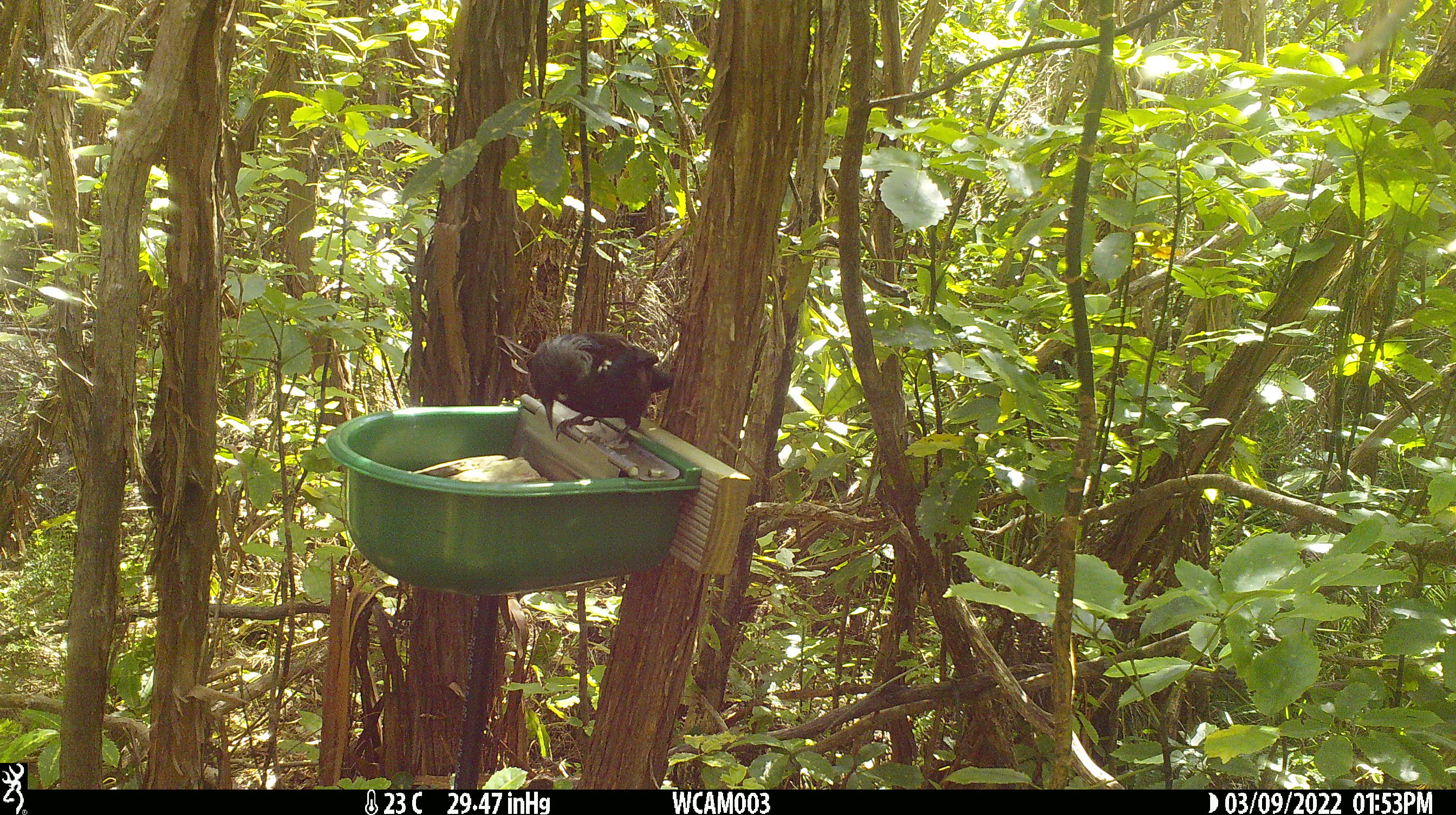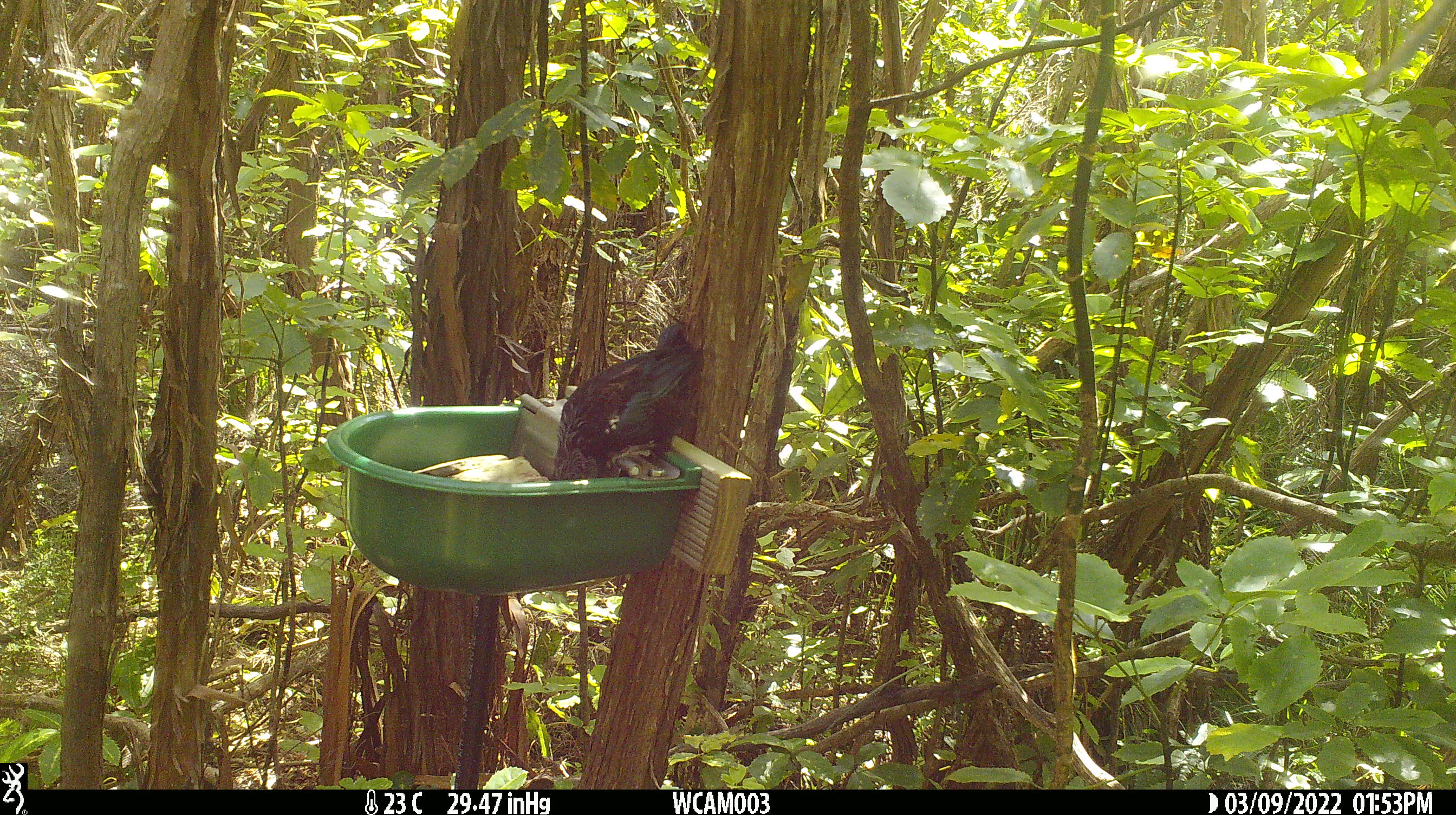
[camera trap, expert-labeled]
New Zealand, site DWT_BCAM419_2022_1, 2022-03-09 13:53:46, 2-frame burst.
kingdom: Animalia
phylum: Chordata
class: Aves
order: Passeriformes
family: Meliphagidae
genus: Prosthemadera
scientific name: Prosthemadera novaeseelandiae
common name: tui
Tui (Prosthemadera novaeseelandiae).